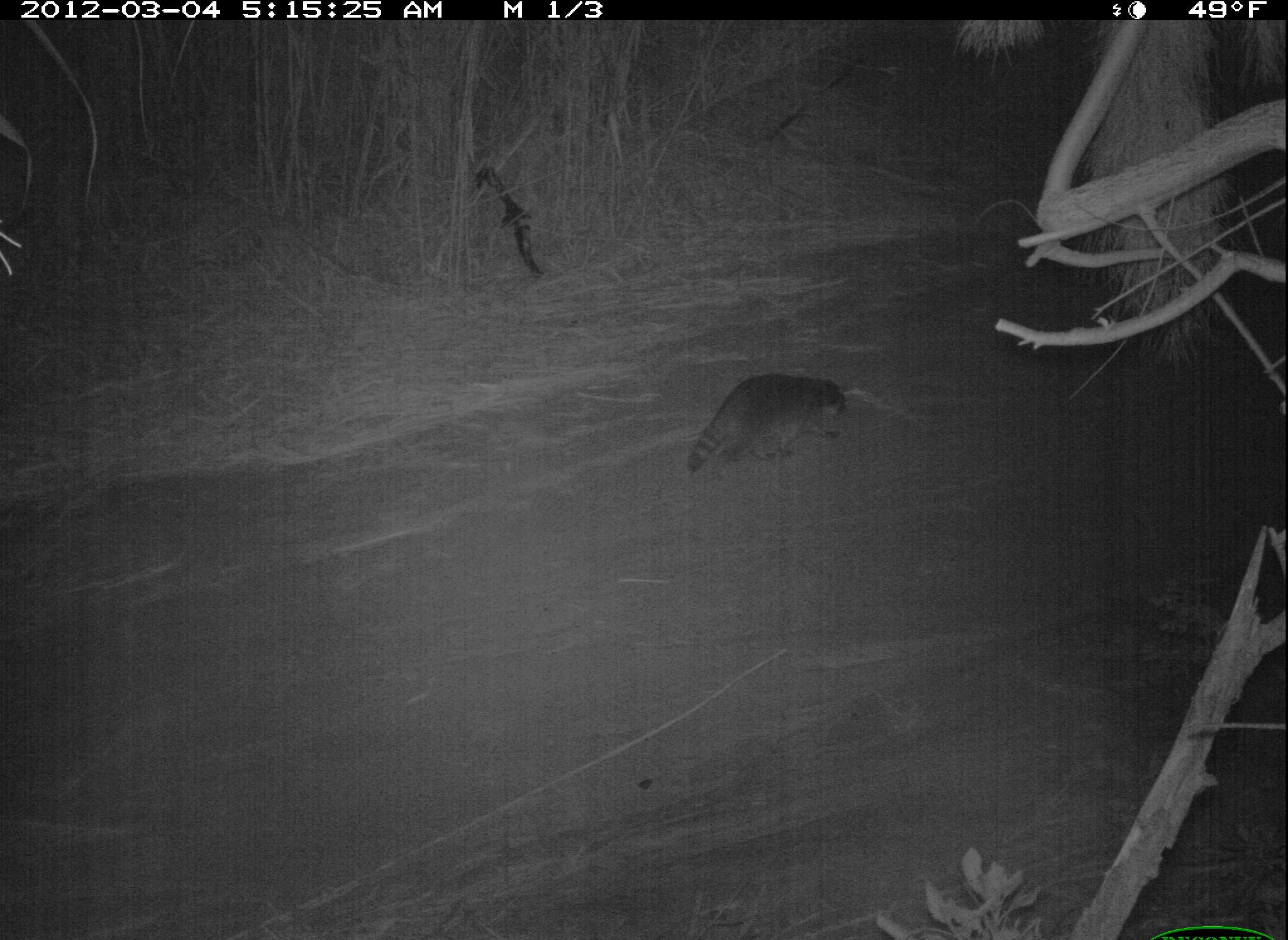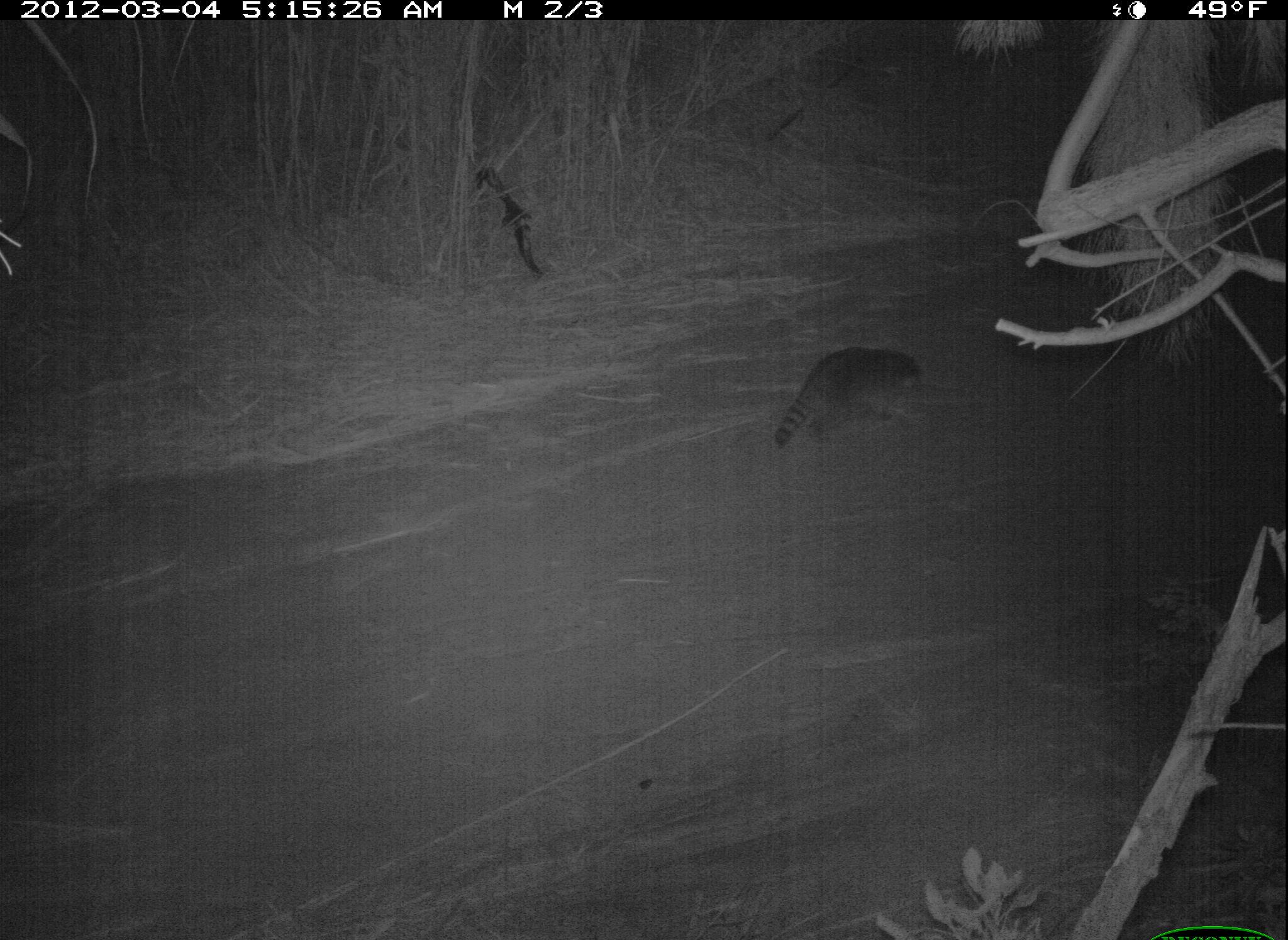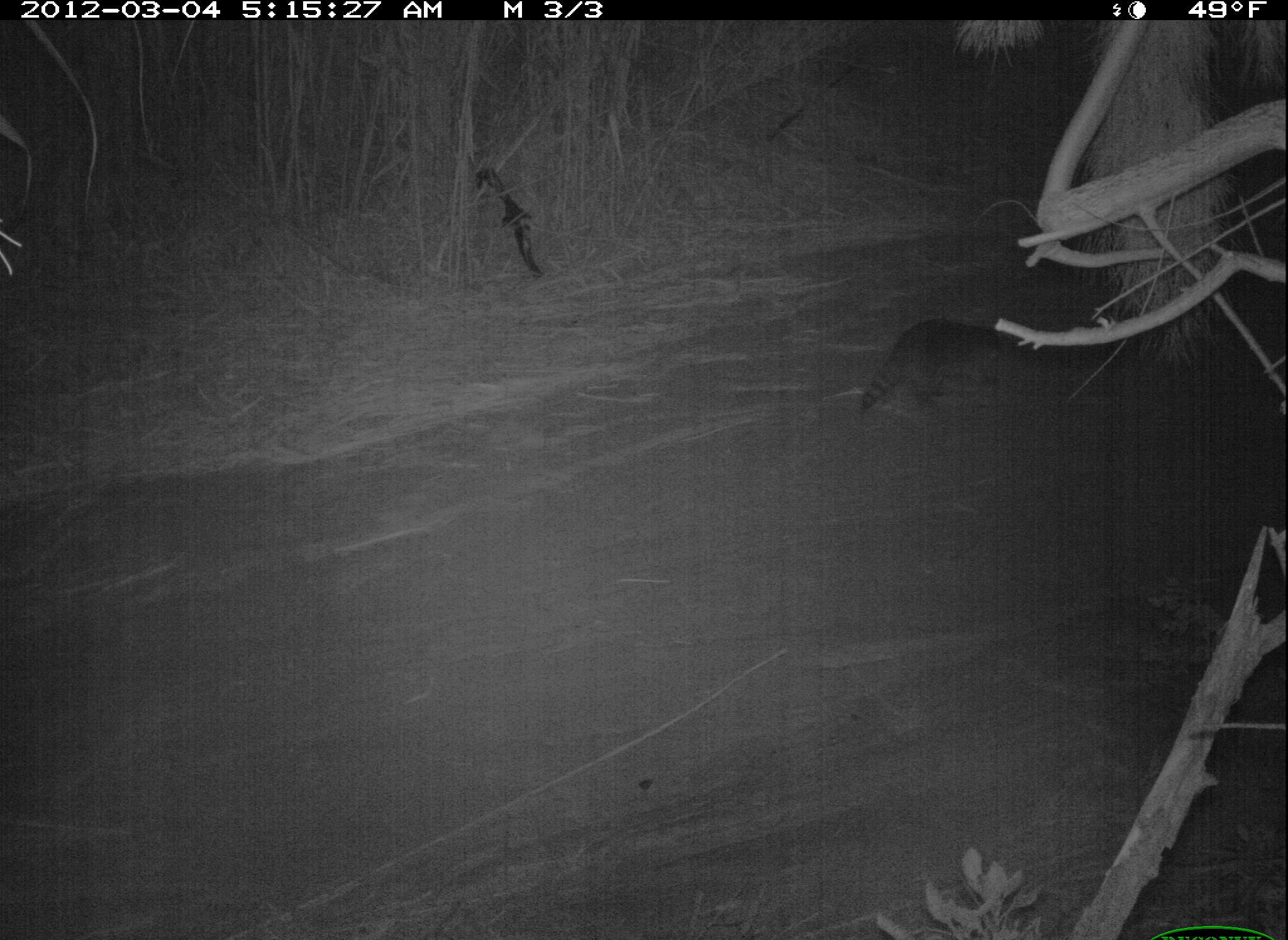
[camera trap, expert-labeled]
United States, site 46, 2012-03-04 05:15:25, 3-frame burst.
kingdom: Animalia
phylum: Chordata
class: Mammalia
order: Carnivora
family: Procyonidae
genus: Procyon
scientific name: Procyon lotor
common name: raccoon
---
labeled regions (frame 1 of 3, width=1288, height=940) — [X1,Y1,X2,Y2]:
raccoon: [663,366,869,486]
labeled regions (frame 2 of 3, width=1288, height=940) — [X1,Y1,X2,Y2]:
raccoon: [763,338,932,457]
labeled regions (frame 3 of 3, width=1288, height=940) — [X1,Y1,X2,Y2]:
raccoon: [860,308,1014,416]